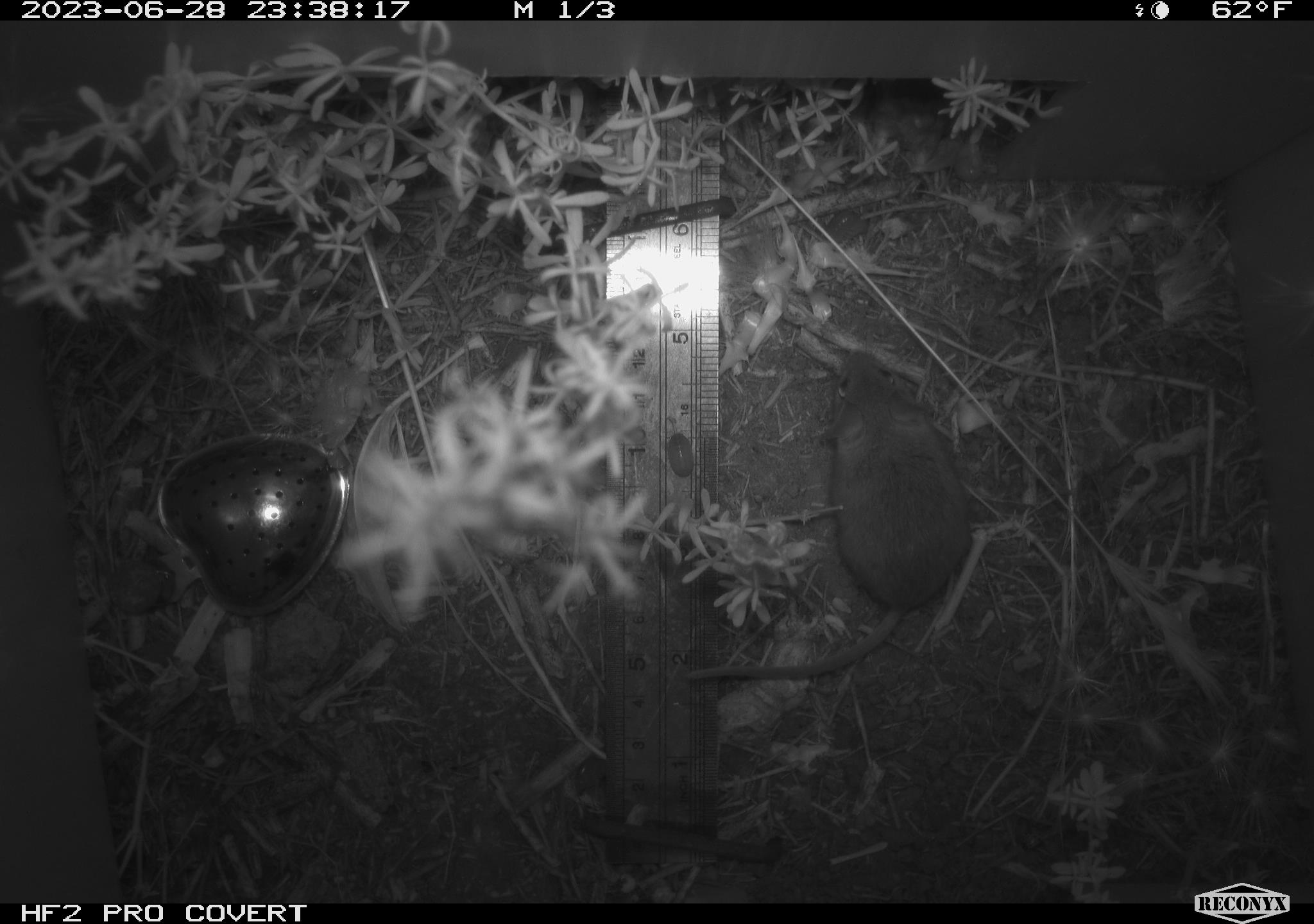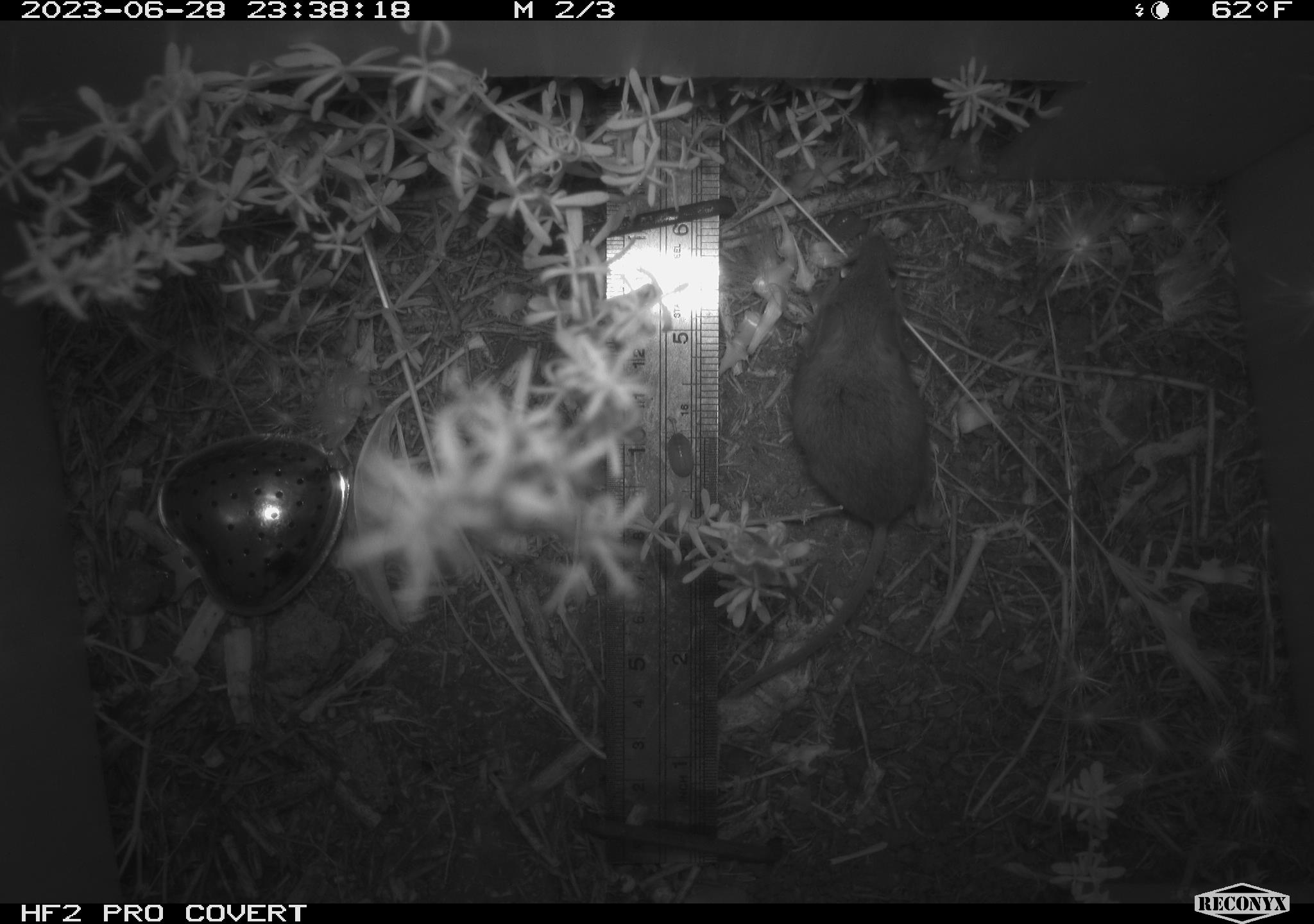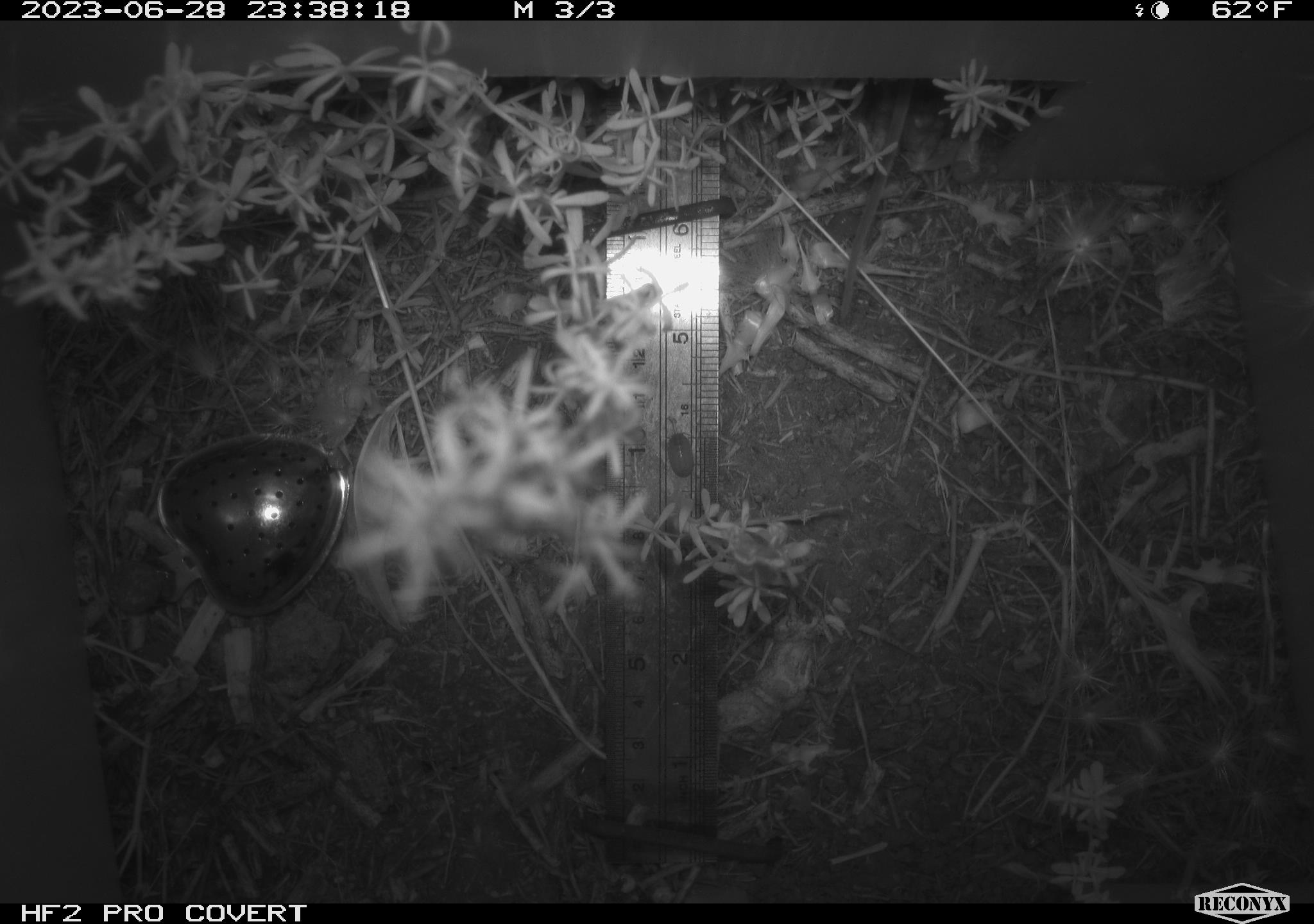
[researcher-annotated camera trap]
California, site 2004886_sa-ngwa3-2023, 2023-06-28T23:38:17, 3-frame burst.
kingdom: Animalia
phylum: Chordata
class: Mammalia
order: Rodentia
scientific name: Rodentia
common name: mouse species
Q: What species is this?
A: Mouse species (Rodentia).